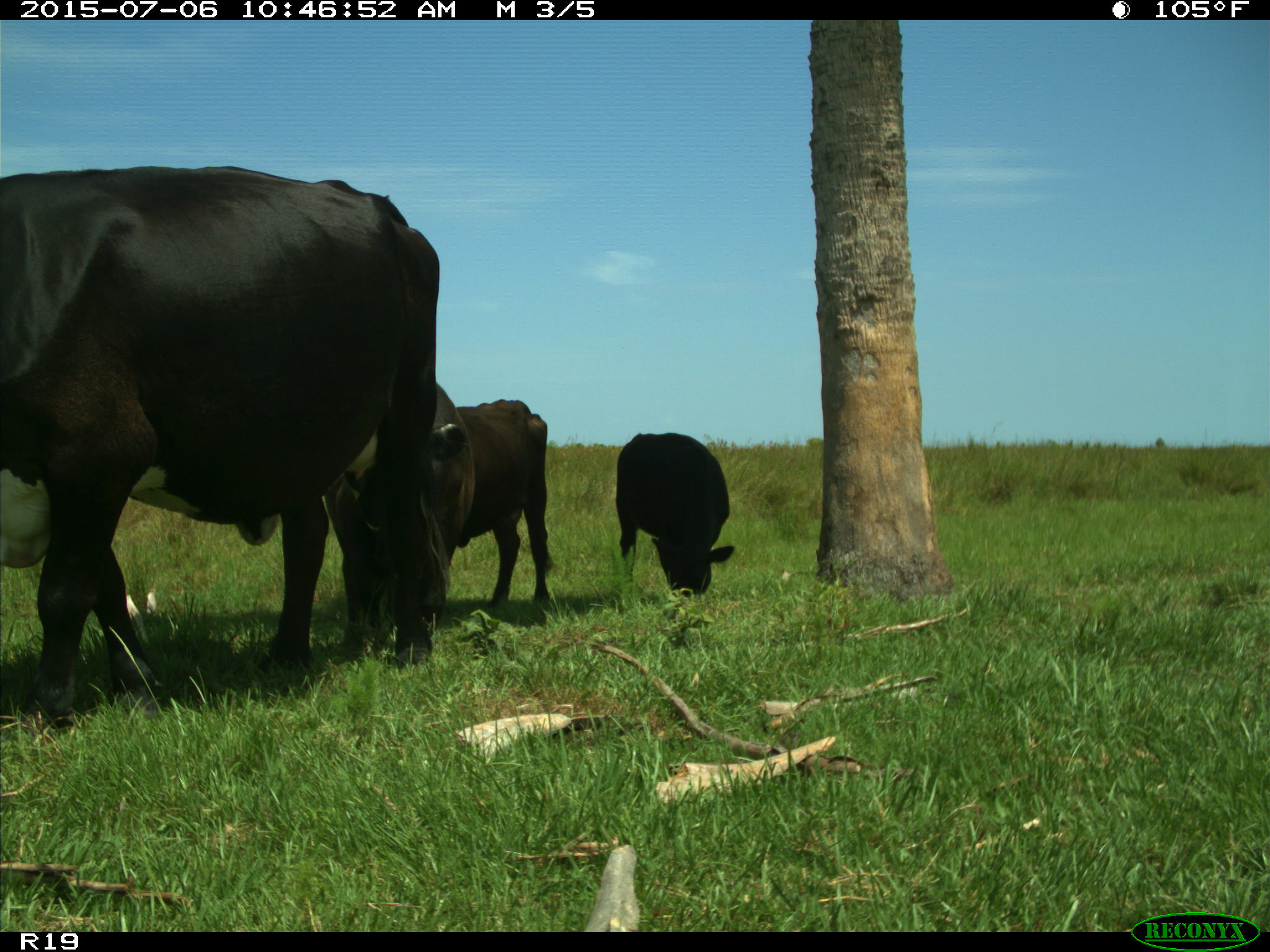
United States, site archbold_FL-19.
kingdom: Animalia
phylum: Chordata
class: Mammalia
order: Artiodactyla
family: Bovidae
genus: Bos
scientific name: Bos taurus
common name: domestic cow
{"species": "Bos taurus (domestic cow)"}